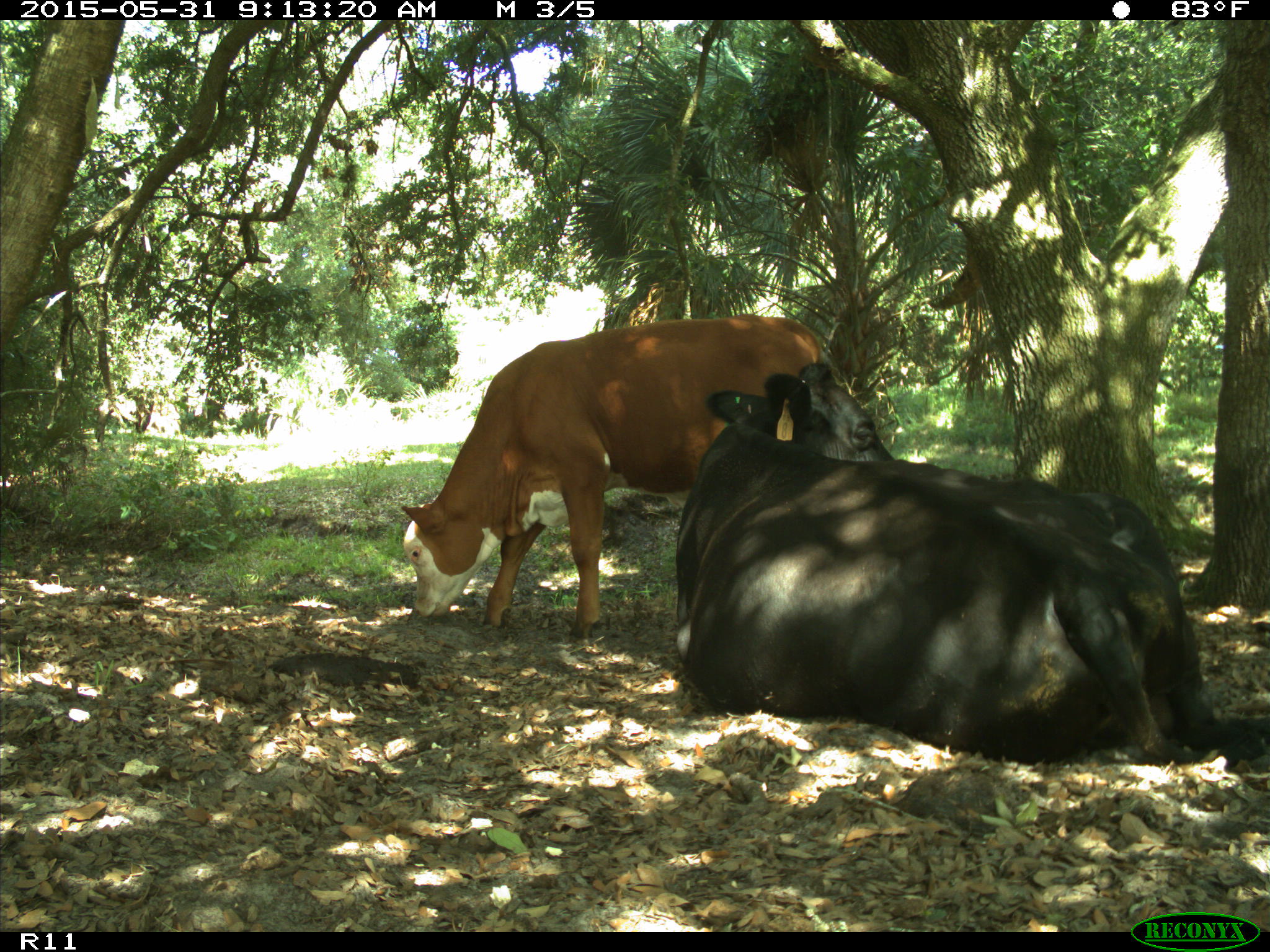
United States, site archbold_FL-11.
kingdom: Animalia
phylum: Chordata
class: Mammalia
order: Artiodactyla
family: Bovidae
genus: Bos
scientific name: Bos taurus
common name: domestic cow